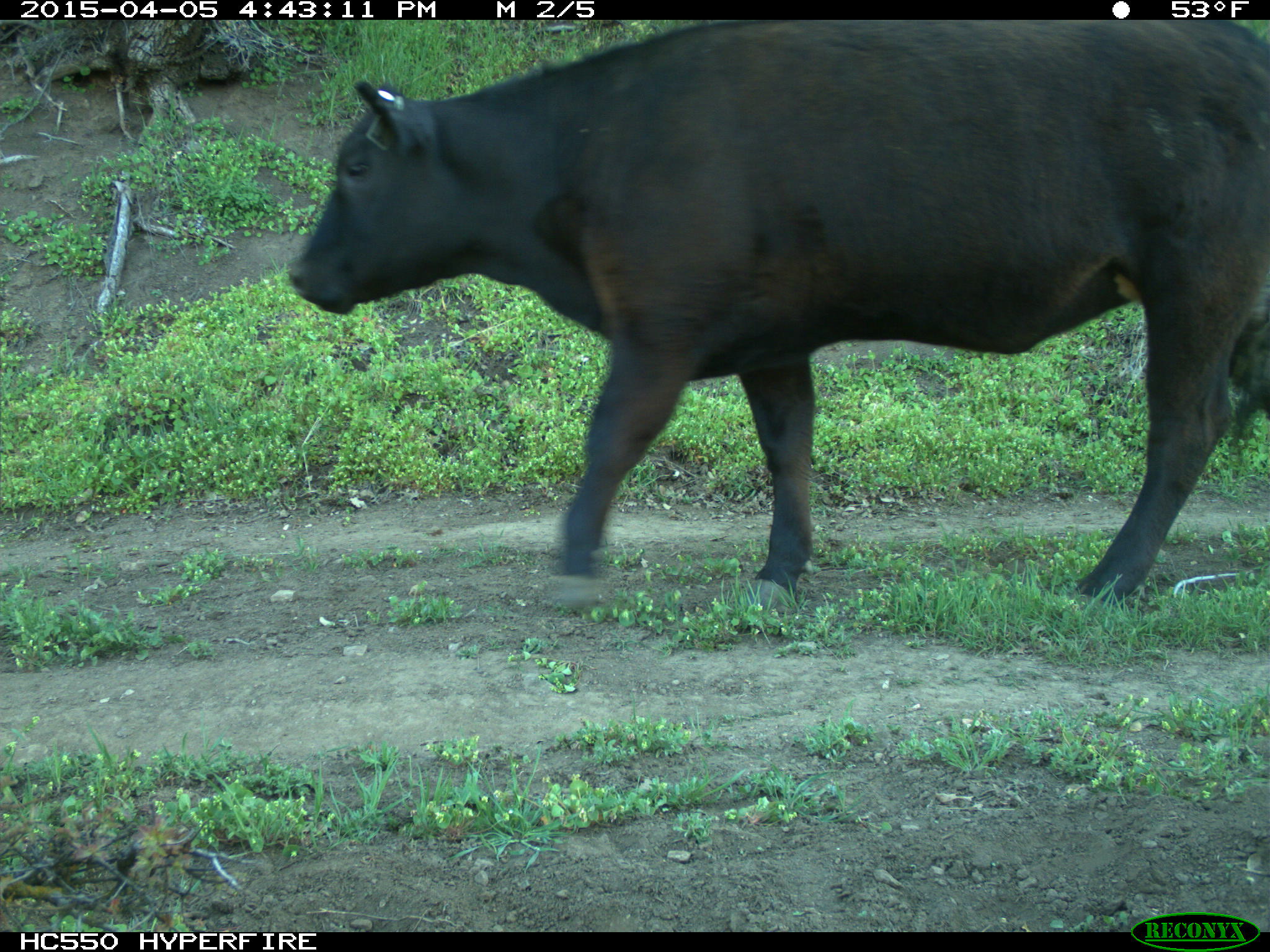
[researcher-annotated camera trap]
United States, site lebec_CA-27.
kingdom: Animalia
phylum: Chordata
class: Mammalia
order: Artiodactyla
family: Bovidae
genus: Bos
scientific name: Bos taurus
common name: domestic cow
Bos taurus (domestic cow).